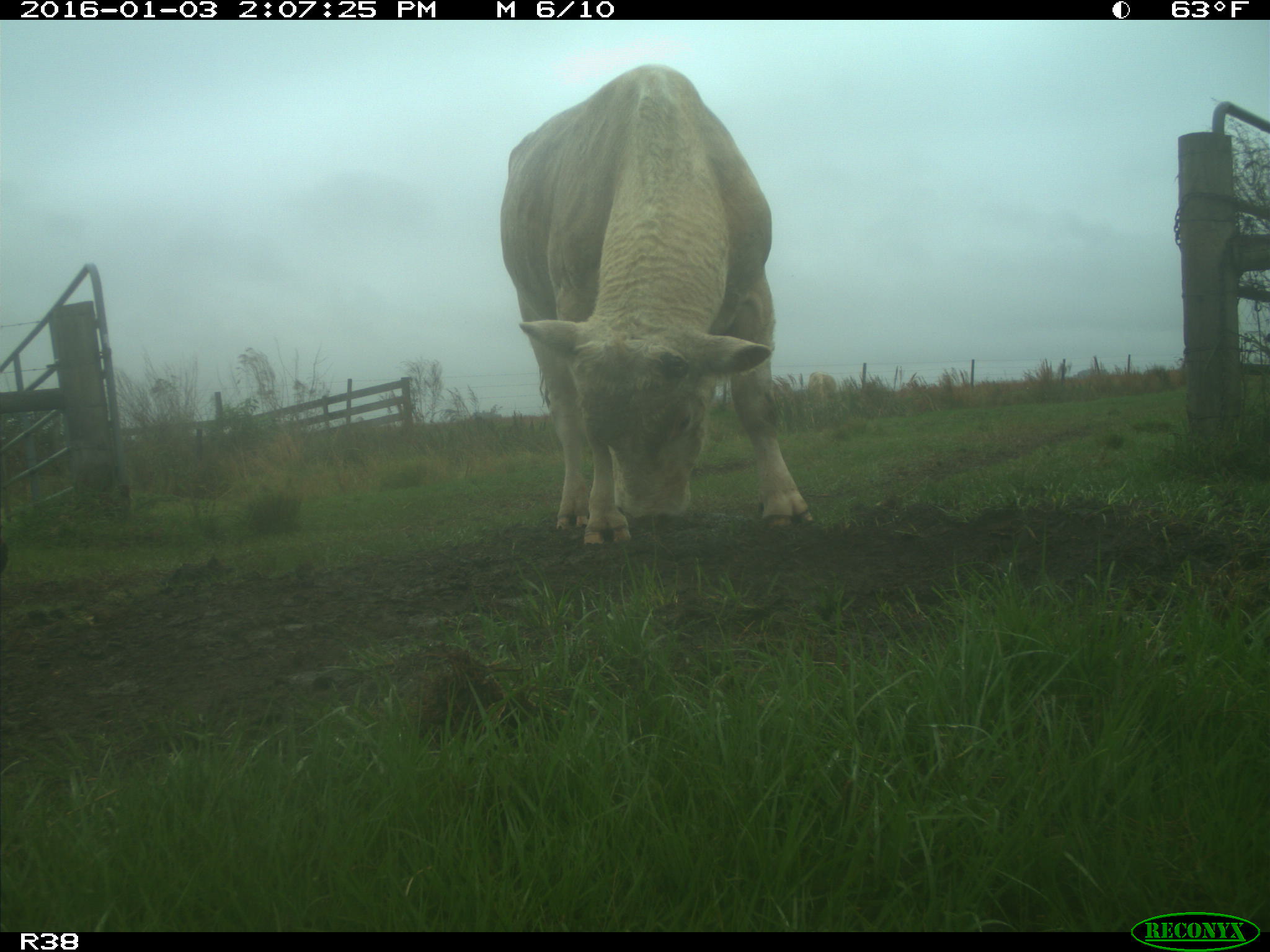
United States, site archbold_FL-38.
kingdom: Animalia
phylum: Chordata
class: Mammalia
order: Artiodactyla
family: Bovidae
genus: Bos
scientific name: Bos taurus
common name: domestic cow